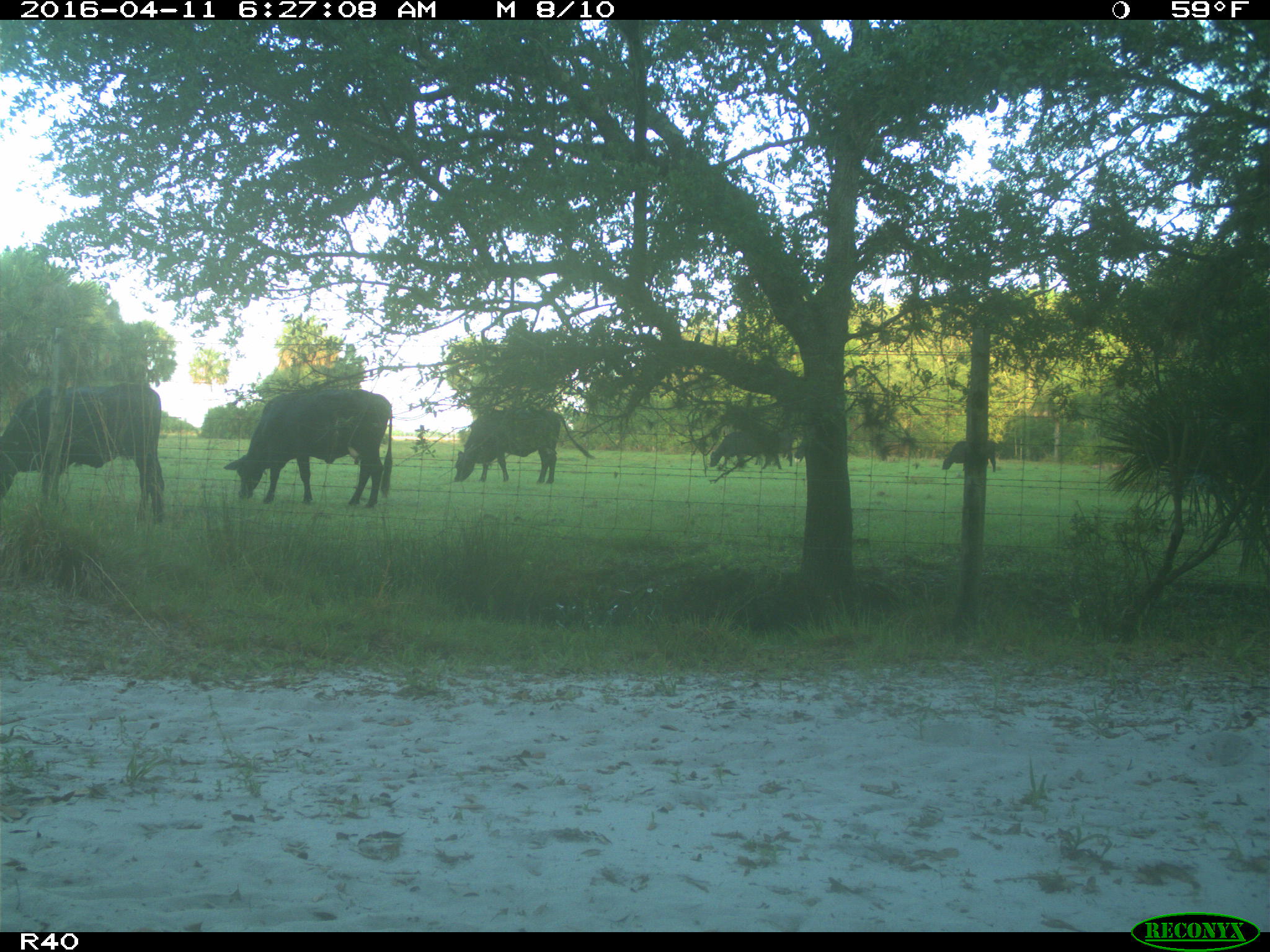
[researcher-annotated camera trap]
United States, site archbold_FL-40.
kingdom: Animalia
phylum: Chordata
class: Mammalia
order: Artiodactyla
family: Bovidae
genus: Bos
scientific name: Bos taurus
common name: domestic cow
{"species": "Bos taurus (domestic cow)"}